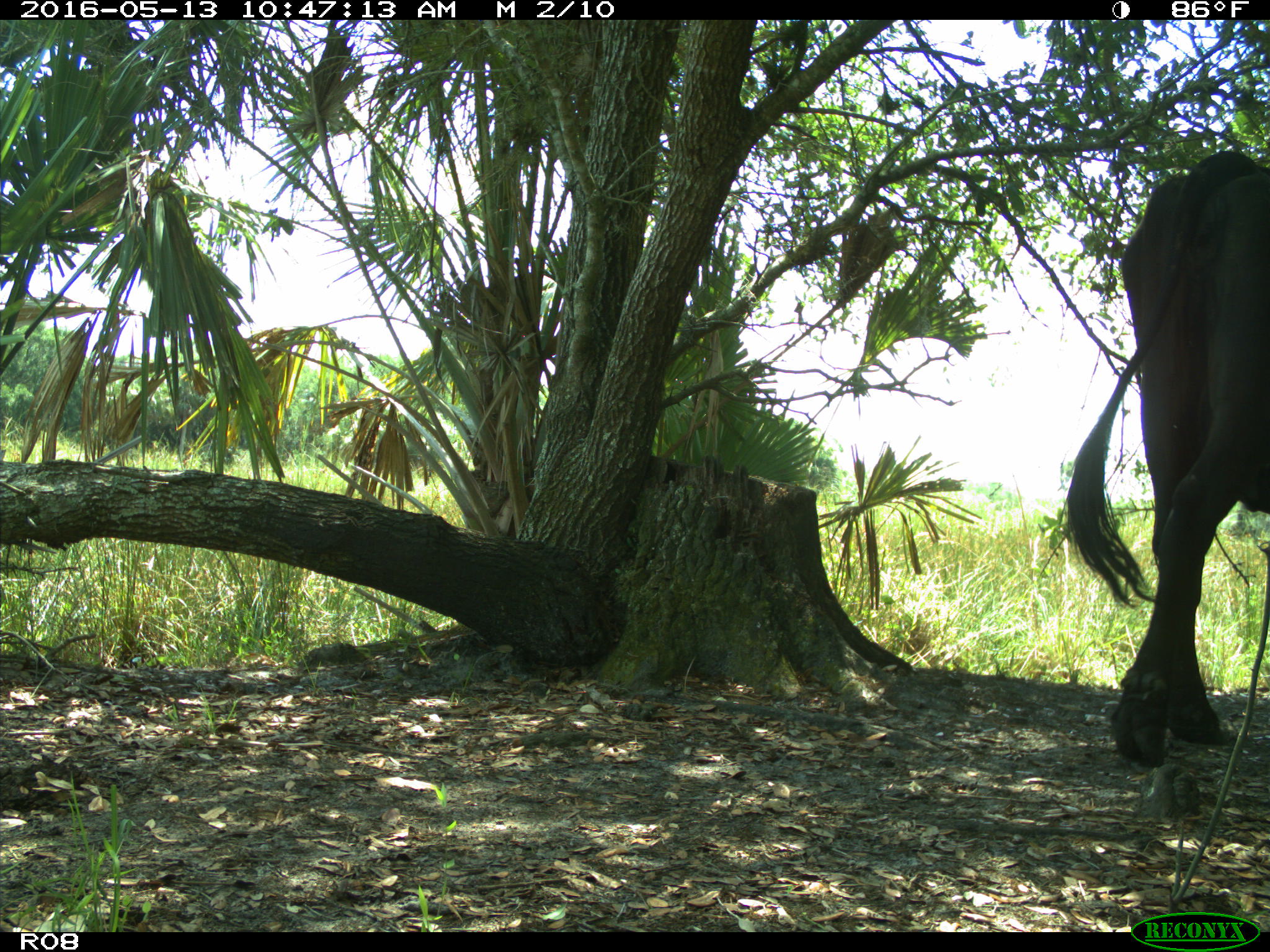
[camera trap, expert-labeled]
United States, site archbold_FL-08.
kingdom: Animalia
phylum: Chordata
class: Mammalia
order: Artiodactyla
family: Bovidae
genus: Bos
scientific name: Bos taurus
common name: domestic cow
Bos taurus (domestic cow).